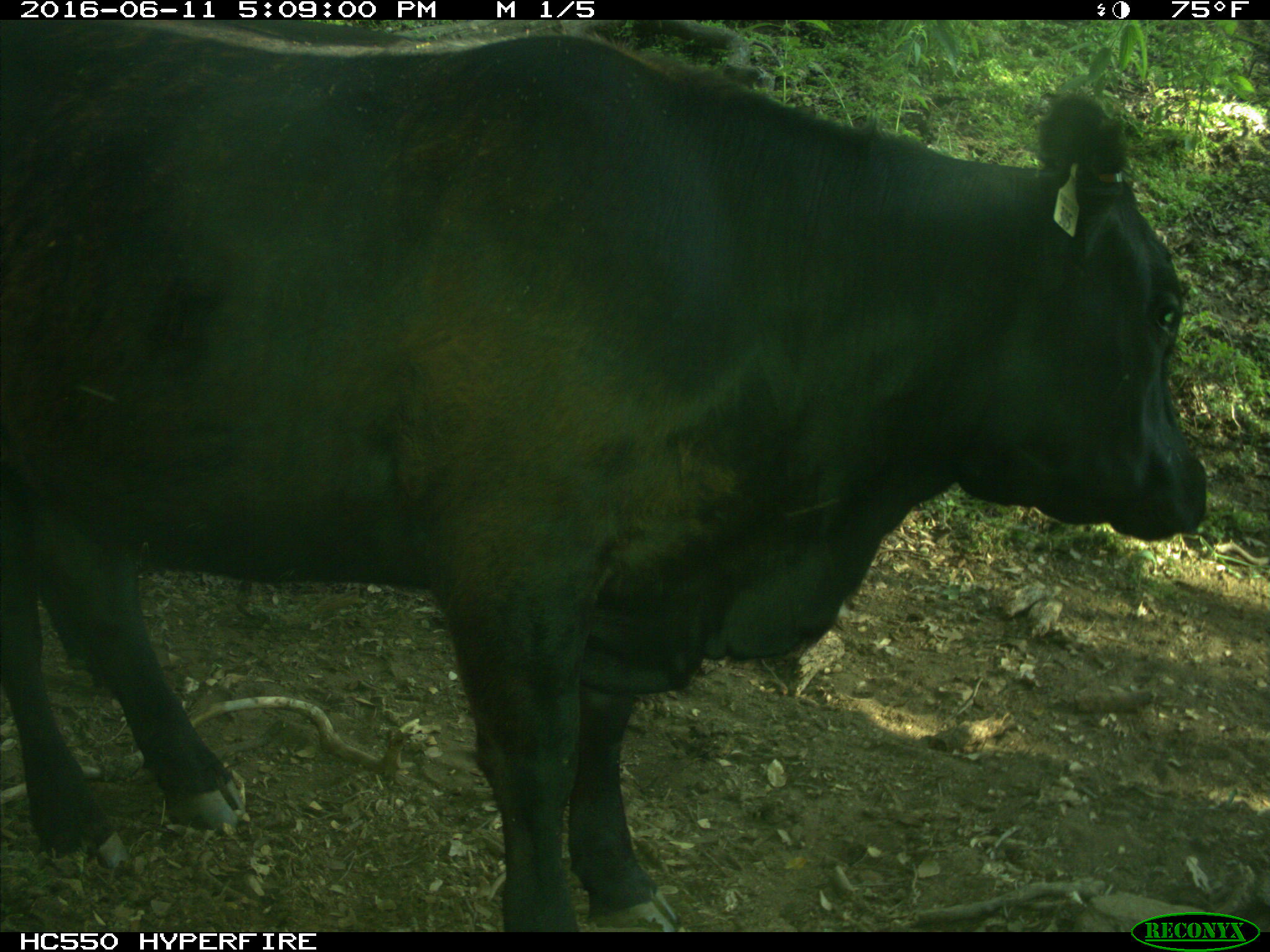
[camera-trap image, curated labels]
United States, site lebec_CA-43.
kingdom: Animalia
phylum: Chordata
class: Mammalia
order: Artiodactyla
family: Bovidae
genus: Bos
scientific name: Bos taurus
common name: domestic cow